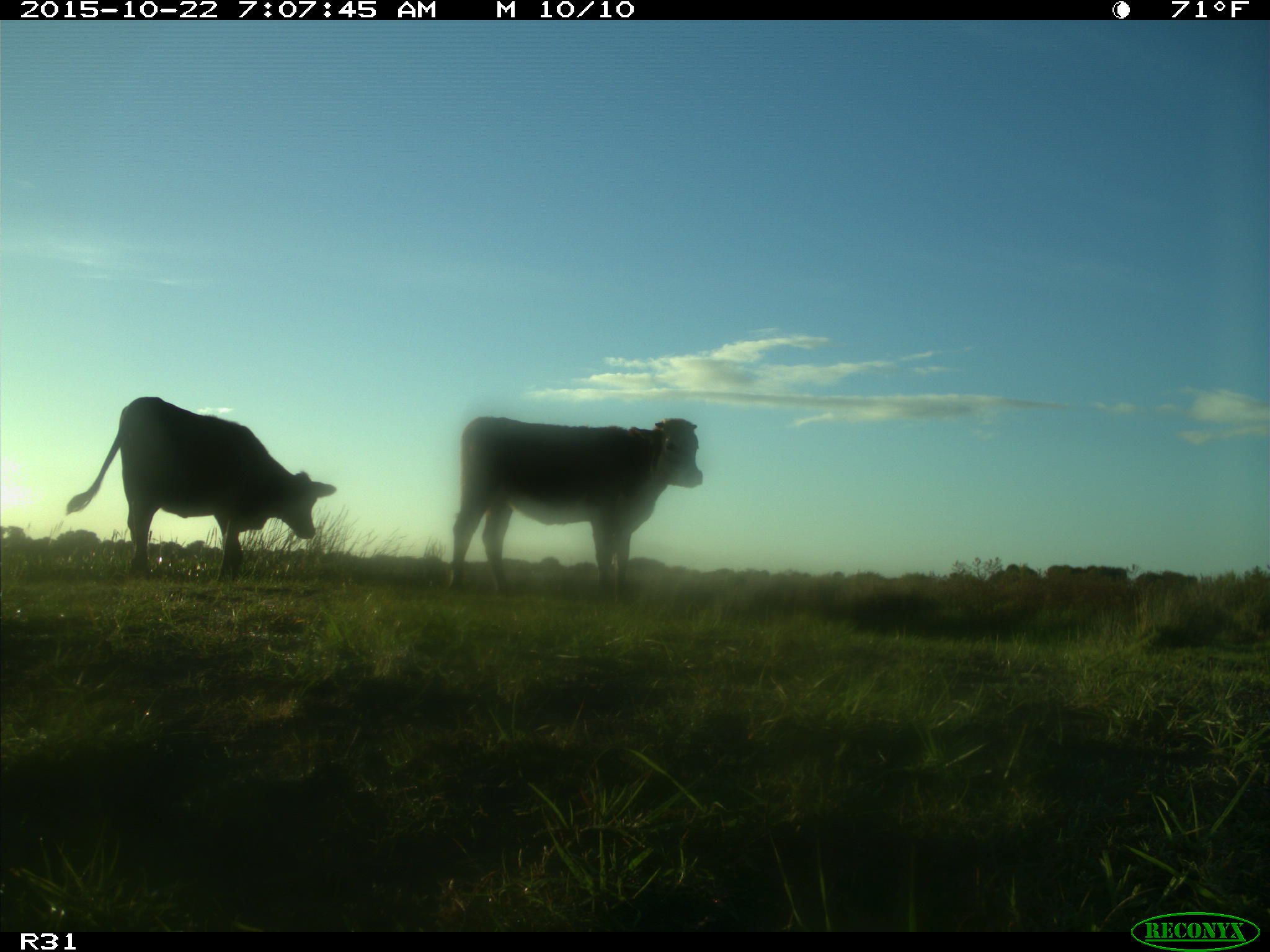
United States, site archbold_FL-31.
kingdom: Animalia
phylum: Chordata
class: Mammalia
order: Artiodactyla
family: Bovidae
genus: Bos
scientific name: Bos taurus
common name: domestic cow